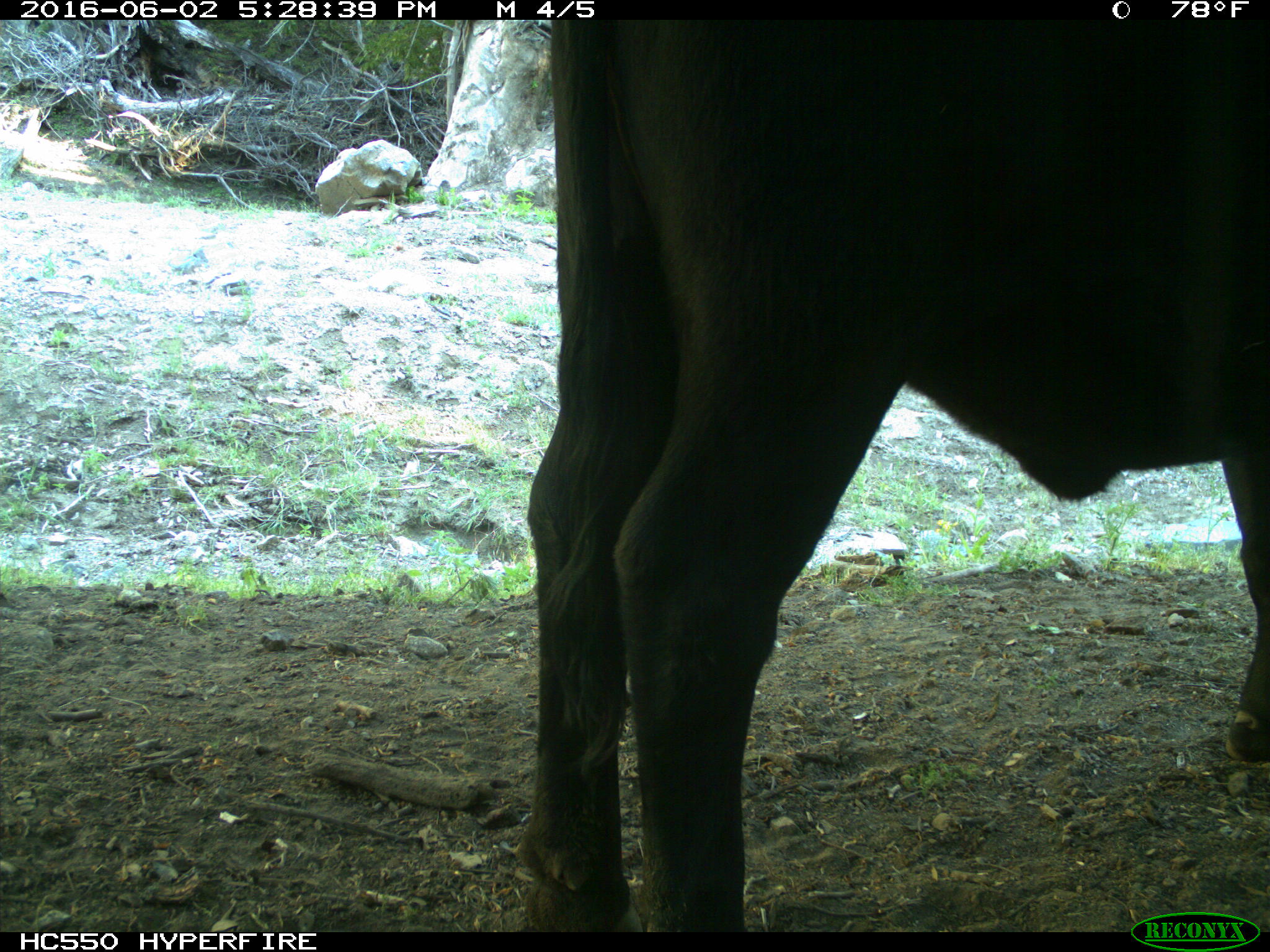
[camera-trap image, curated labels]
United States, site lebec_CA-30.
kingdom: Animalia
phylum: Chordata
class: Mammalia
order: Artiodactyla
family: Bovidae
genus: Bos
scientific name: Bos taurus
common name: domestic cow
Bos taurus (domestic cow).